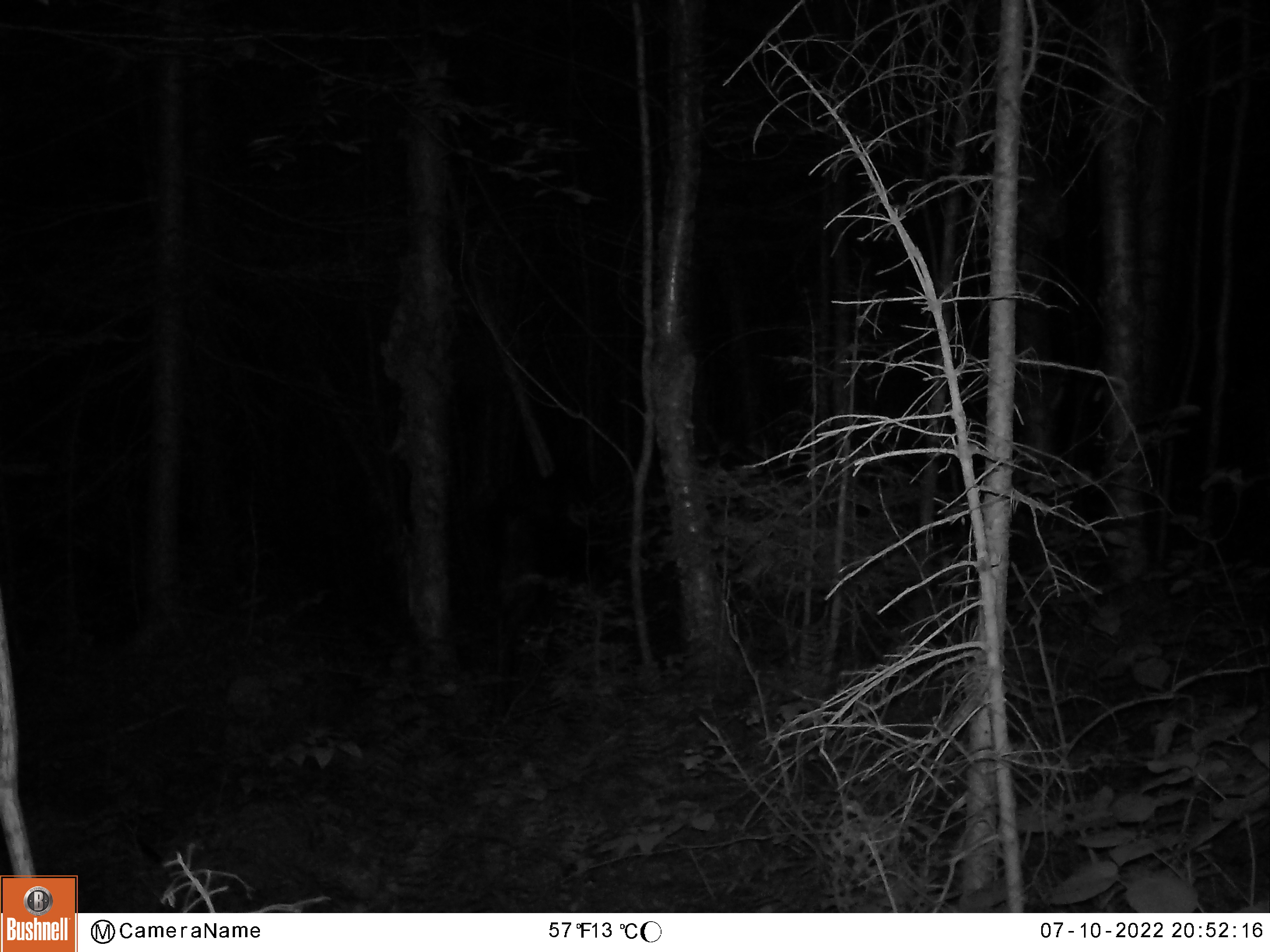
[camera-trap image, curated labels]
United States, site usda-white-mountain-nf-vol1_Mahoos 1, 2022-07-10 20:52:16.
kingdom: Animalia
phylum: Chordata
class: Mammalia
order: Artiodactyla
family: Cervidae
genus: Alces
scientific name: Alces alces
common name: moose